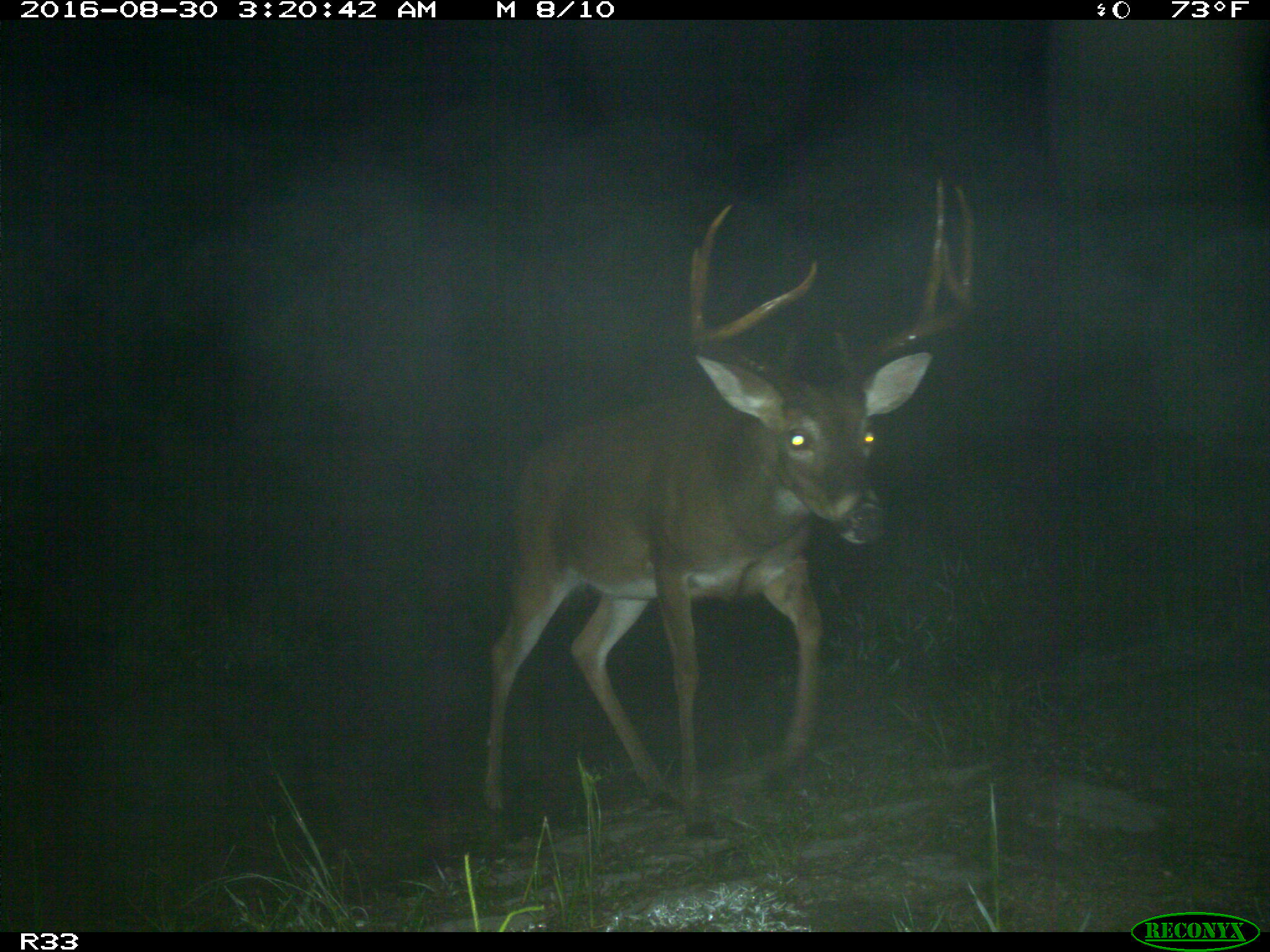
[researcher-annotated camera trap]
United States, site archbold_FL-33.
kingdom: Animalia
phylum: Chordata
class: Mammalia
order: Artiodactyla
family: Cervidae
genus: Odocoileus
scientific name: Odocoileus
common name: deer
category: unidentified deer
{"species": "unidentified deer (deer) (Odocoileus)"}